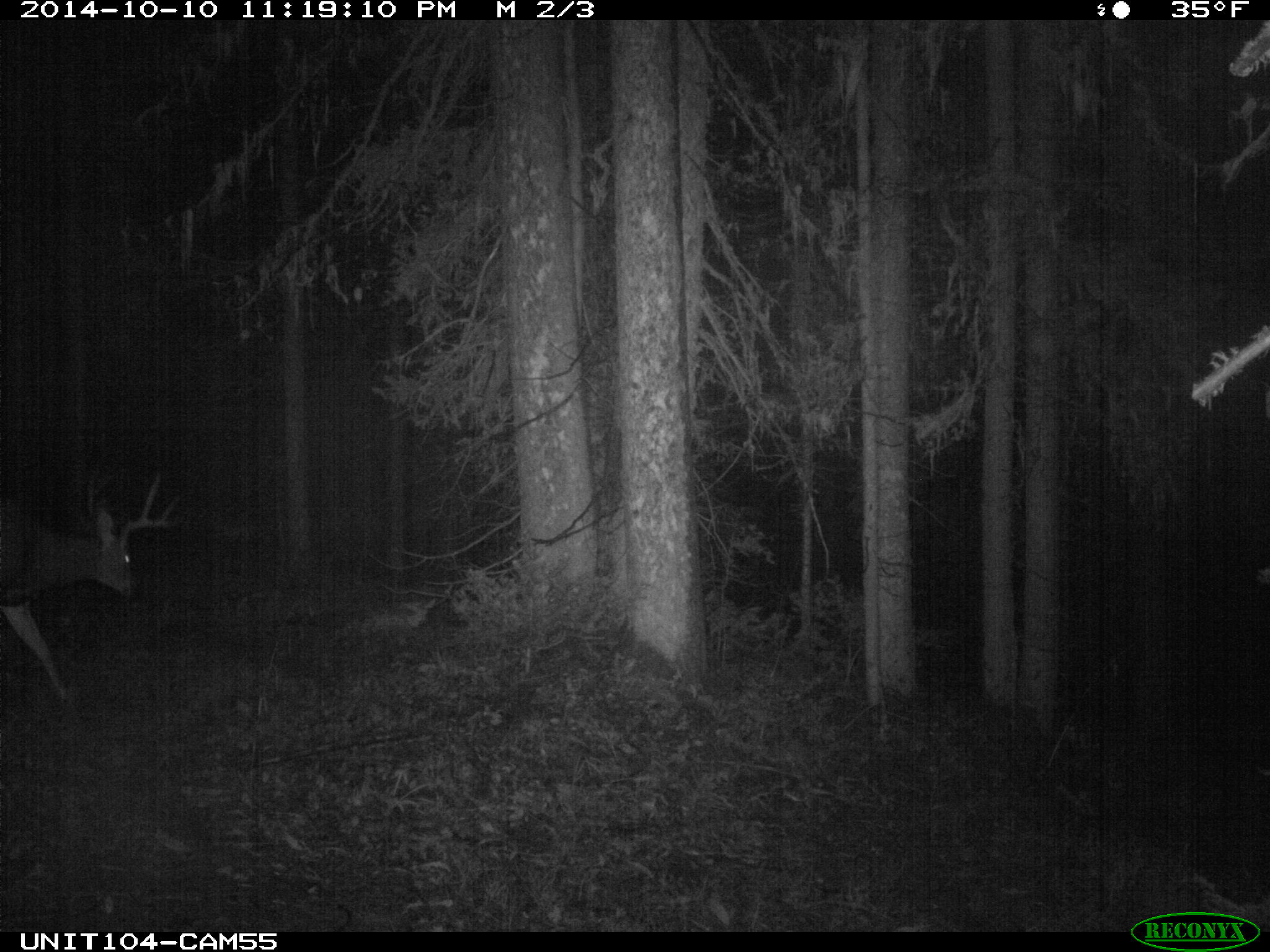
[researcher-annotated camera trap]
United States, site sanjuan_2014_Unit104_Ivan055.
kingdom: Animalia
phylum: Chordata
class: Mammalia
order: Artiodactyla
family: Cervidae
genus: Odocoileus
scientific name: Odocoileus hemionus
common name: mule deer